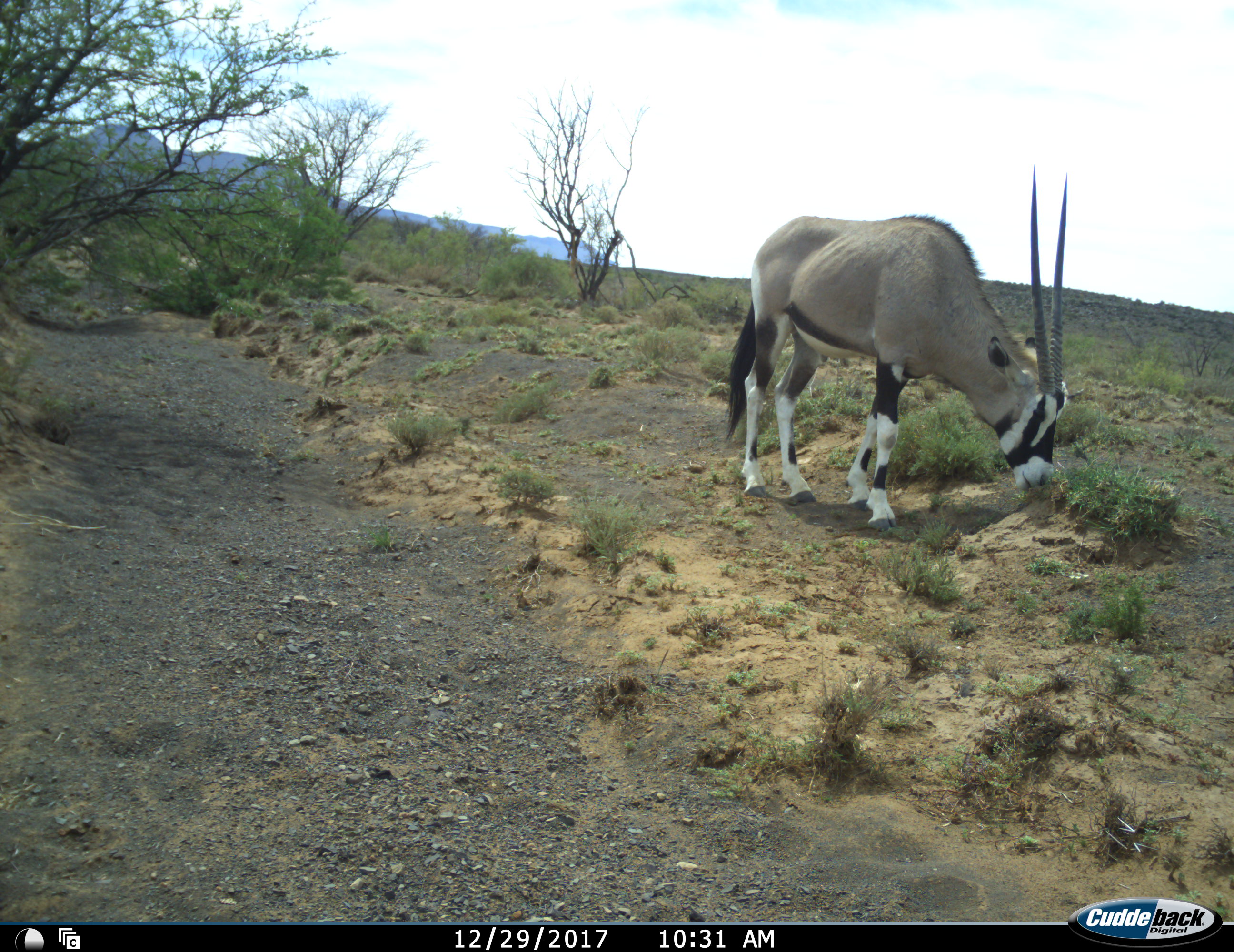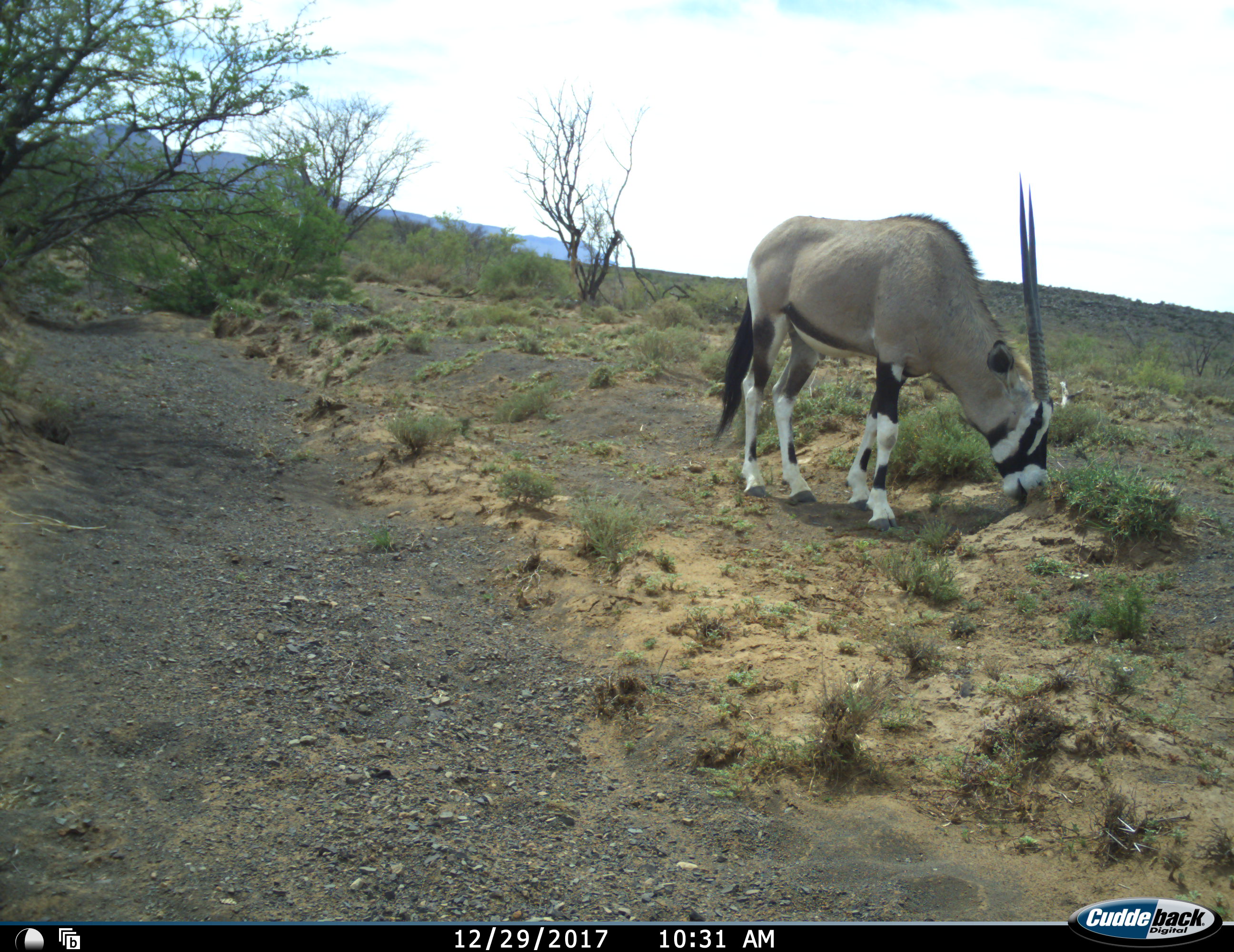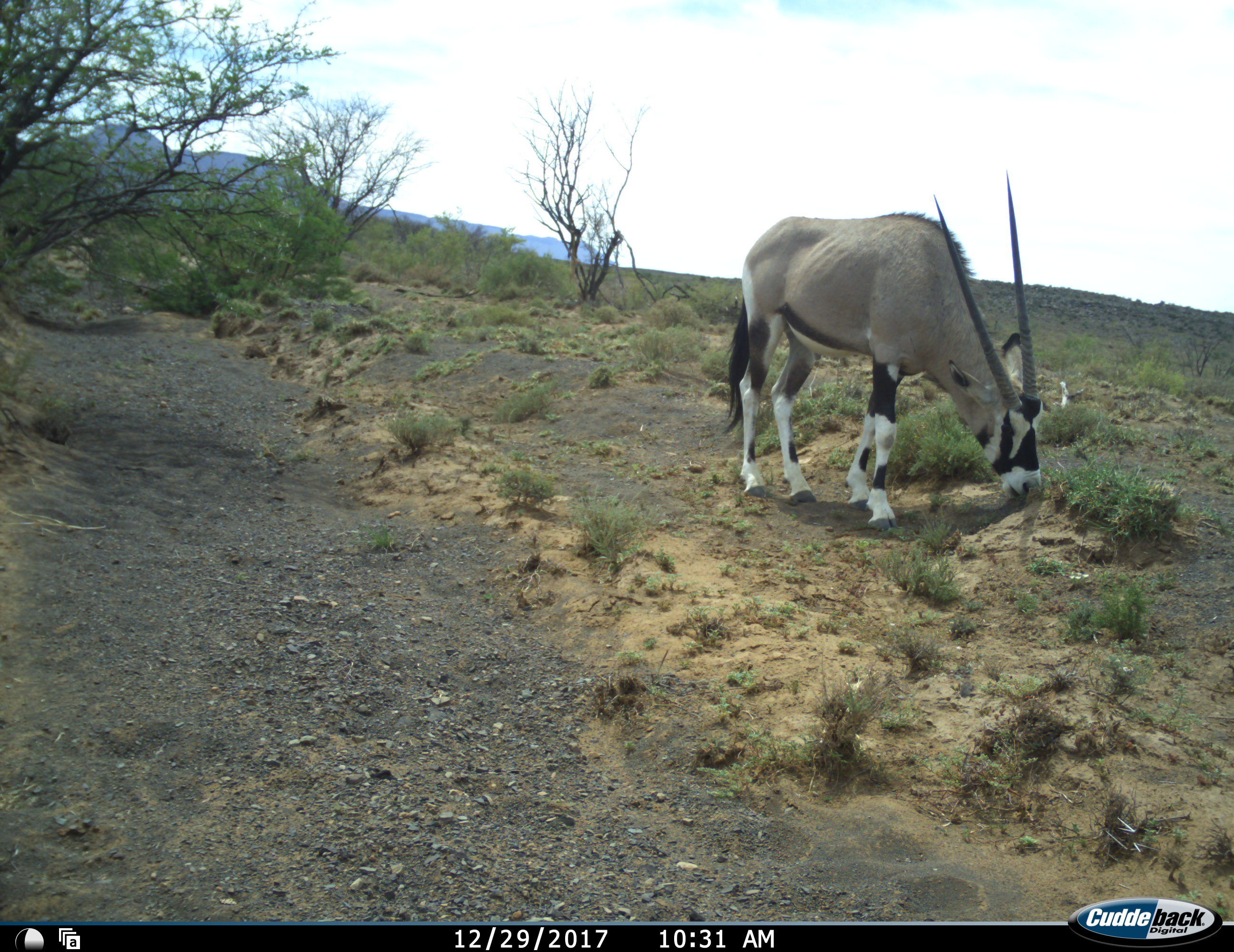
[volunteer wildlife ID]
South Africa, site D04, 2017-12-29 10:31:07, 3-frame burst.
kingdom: Animalia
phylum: Chordata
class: Mammalia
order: Artiodactyla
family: Bovidae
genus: Oryx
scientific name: Oryx gazella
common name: gemsbok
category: gemsbokoryx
Gemsbokoryx (gemsbok) (Oryx gazella), count 1. Behavior (volunteer vote fractions): standing 20%, resting 0%, moving 0%, interacting 0%. Young present (vote fraction): 0%. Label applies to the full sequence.